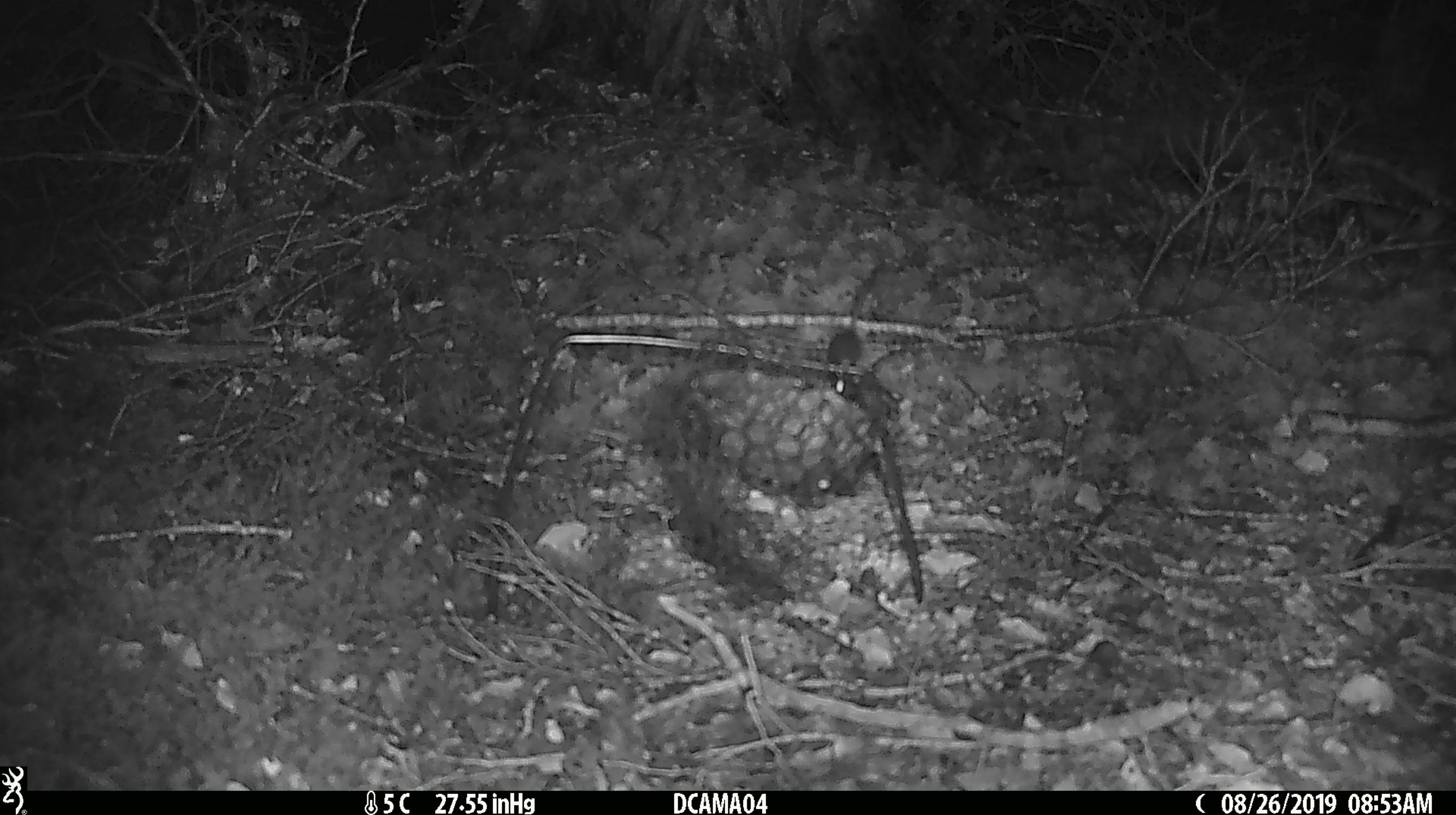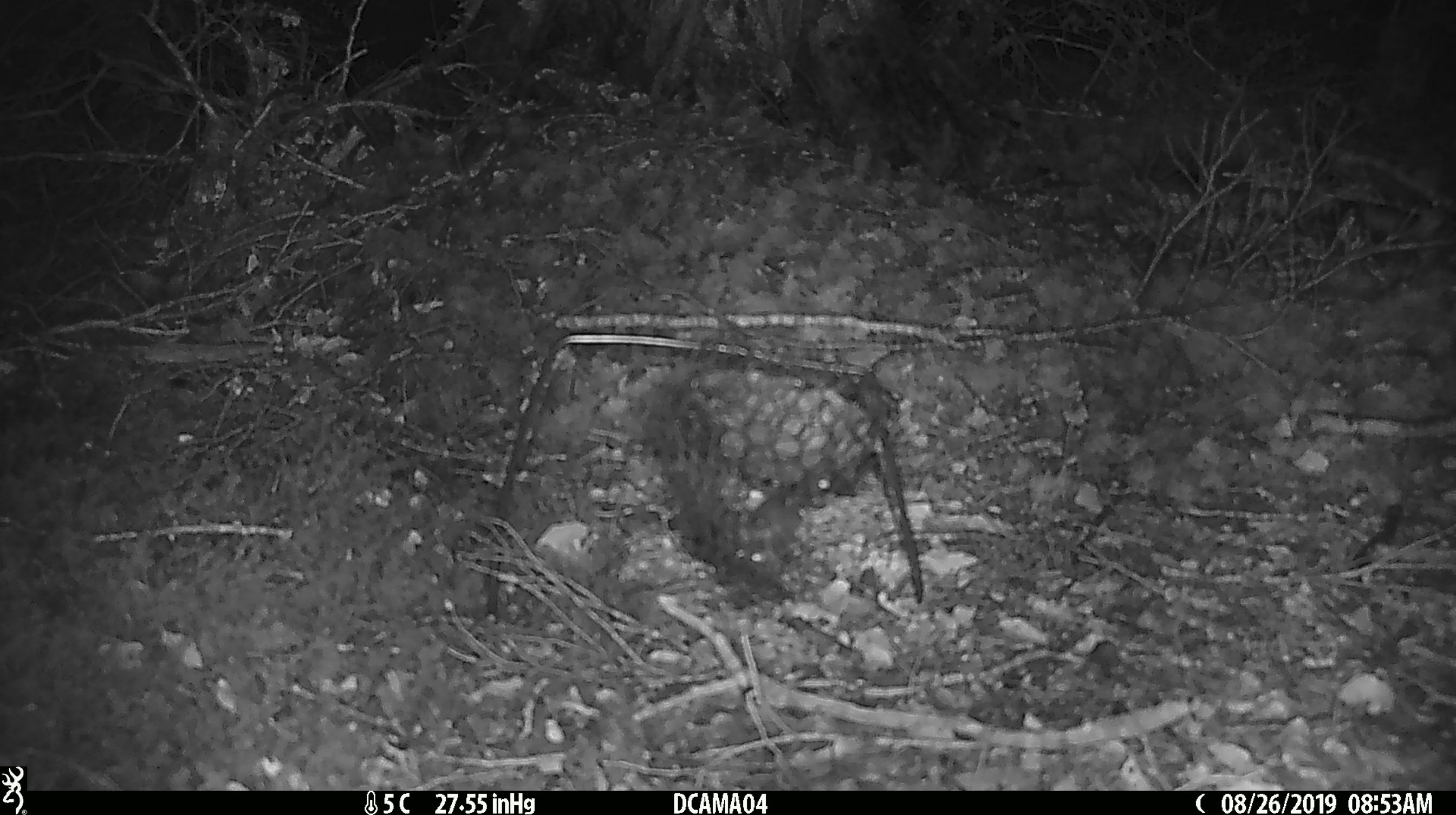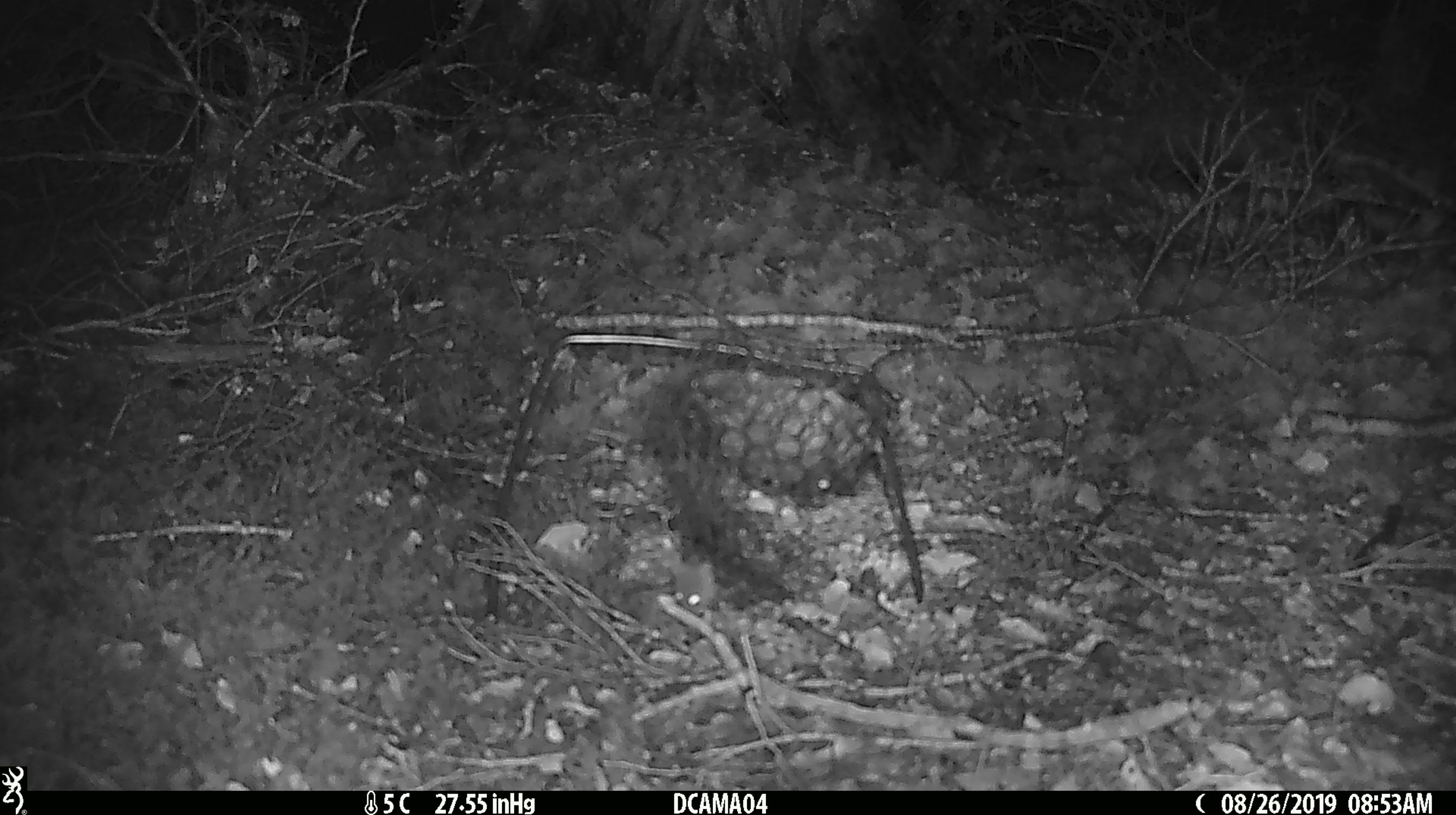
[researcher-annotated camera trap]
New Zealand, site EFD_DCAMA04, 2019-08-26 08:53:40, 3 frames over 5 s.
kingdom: Animalia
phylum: Chordata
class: Mammalia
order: Rodentia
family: Muridae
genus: Mus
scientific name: Mus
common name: mouse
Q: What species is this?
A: Mouse (Mus).